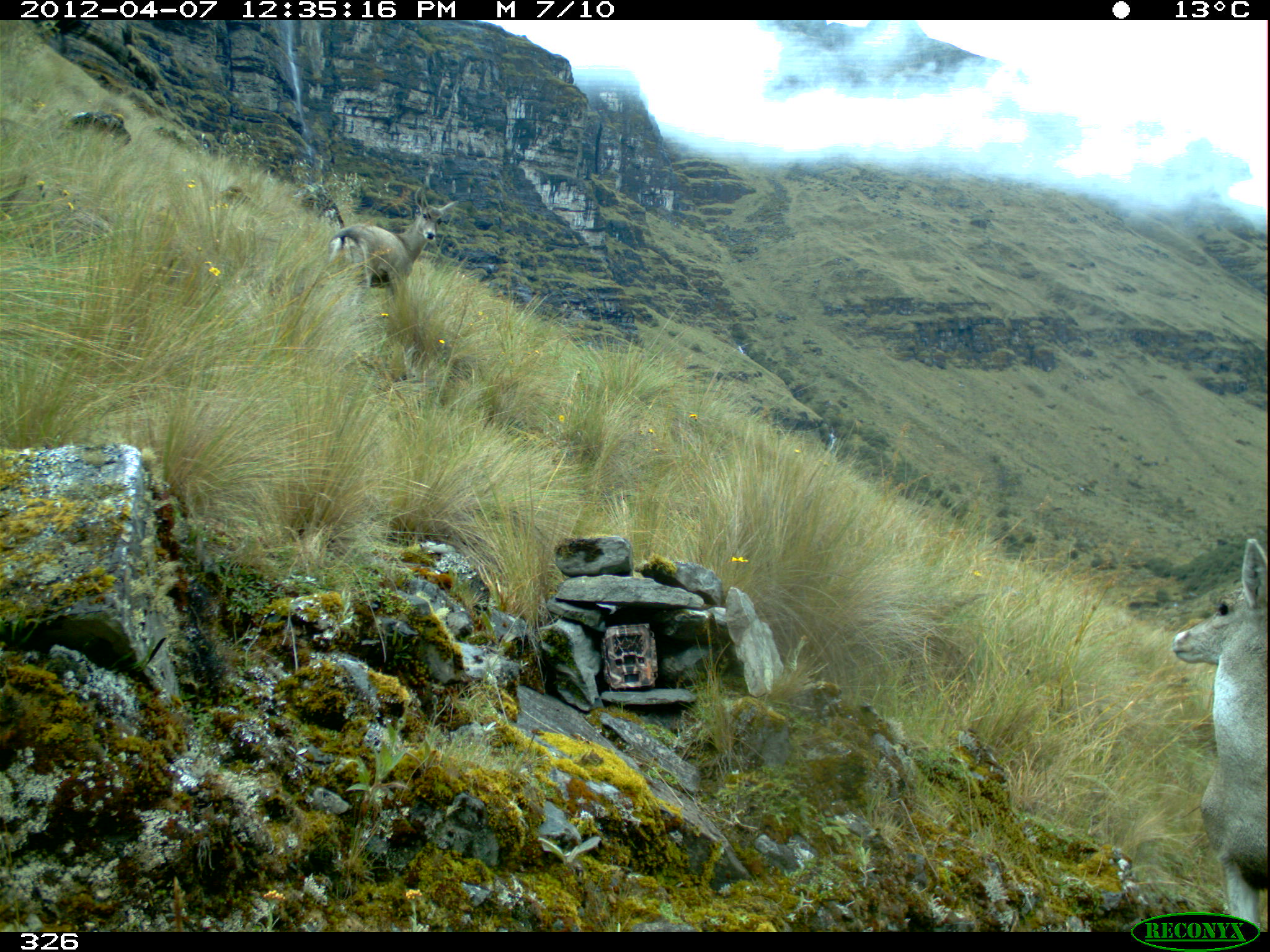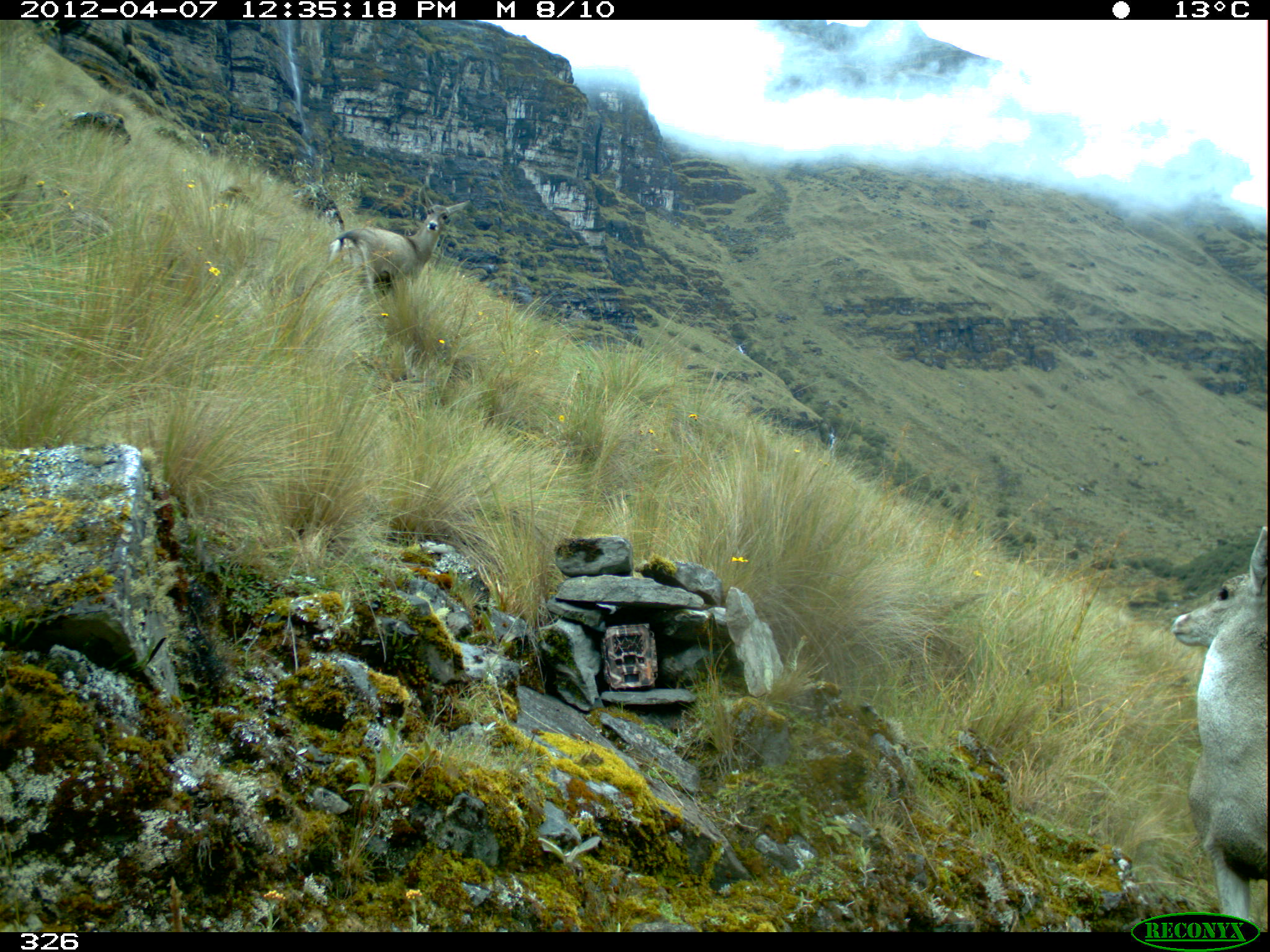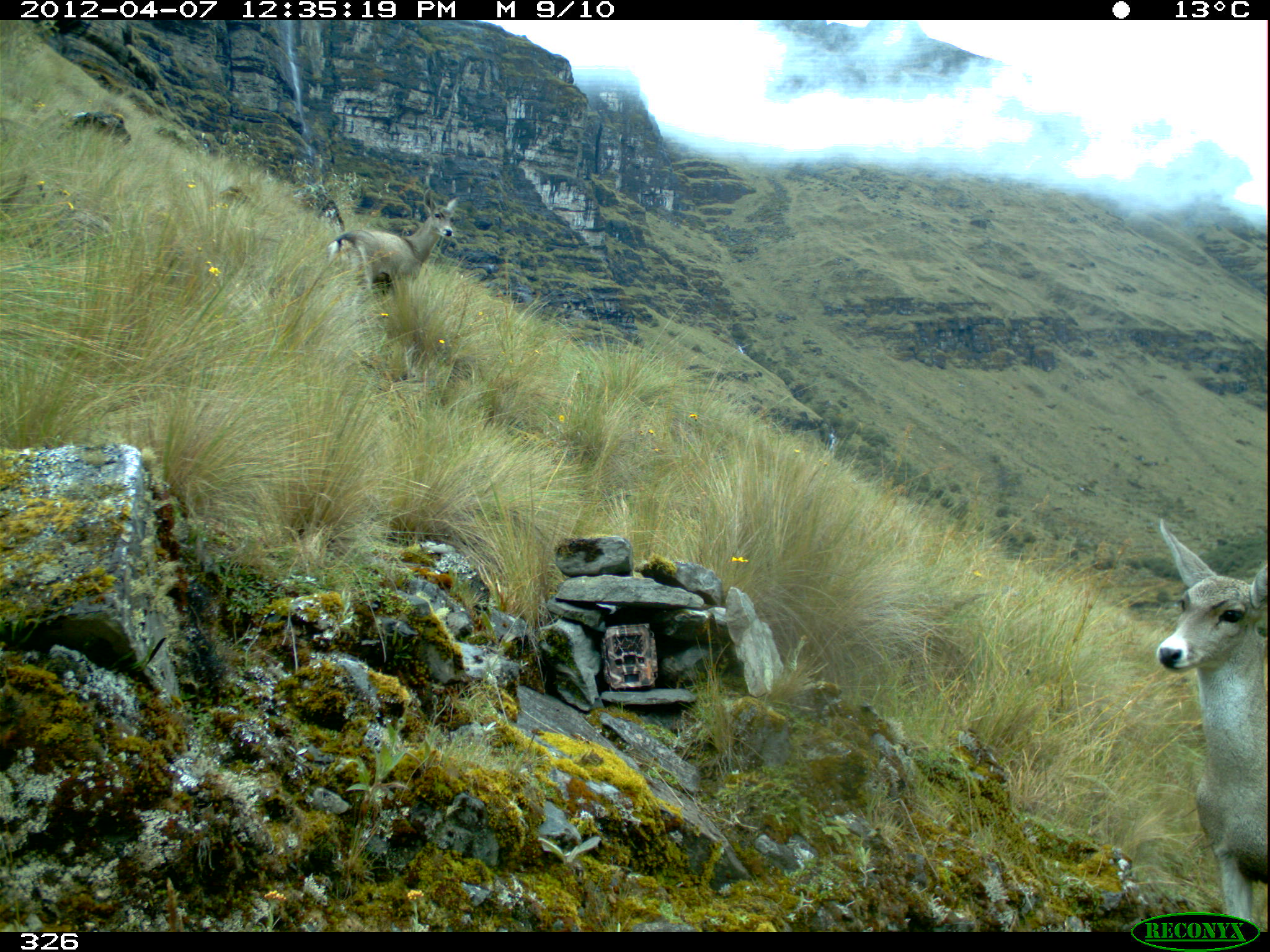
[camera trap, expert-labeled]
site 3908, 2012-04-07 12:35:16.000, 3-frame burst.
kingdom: Animalia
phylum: Chordata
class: Mammalia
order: Artiodactyla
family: Cervidae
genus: Hippocamelus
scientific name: Hippocamelus antisensis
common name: taruca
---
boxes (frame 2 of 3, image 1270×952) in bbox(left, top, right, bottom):
hippocamelus antisensis: bbox(1168, 519, 1270, 929); bbox(325, 183, 471, 315)